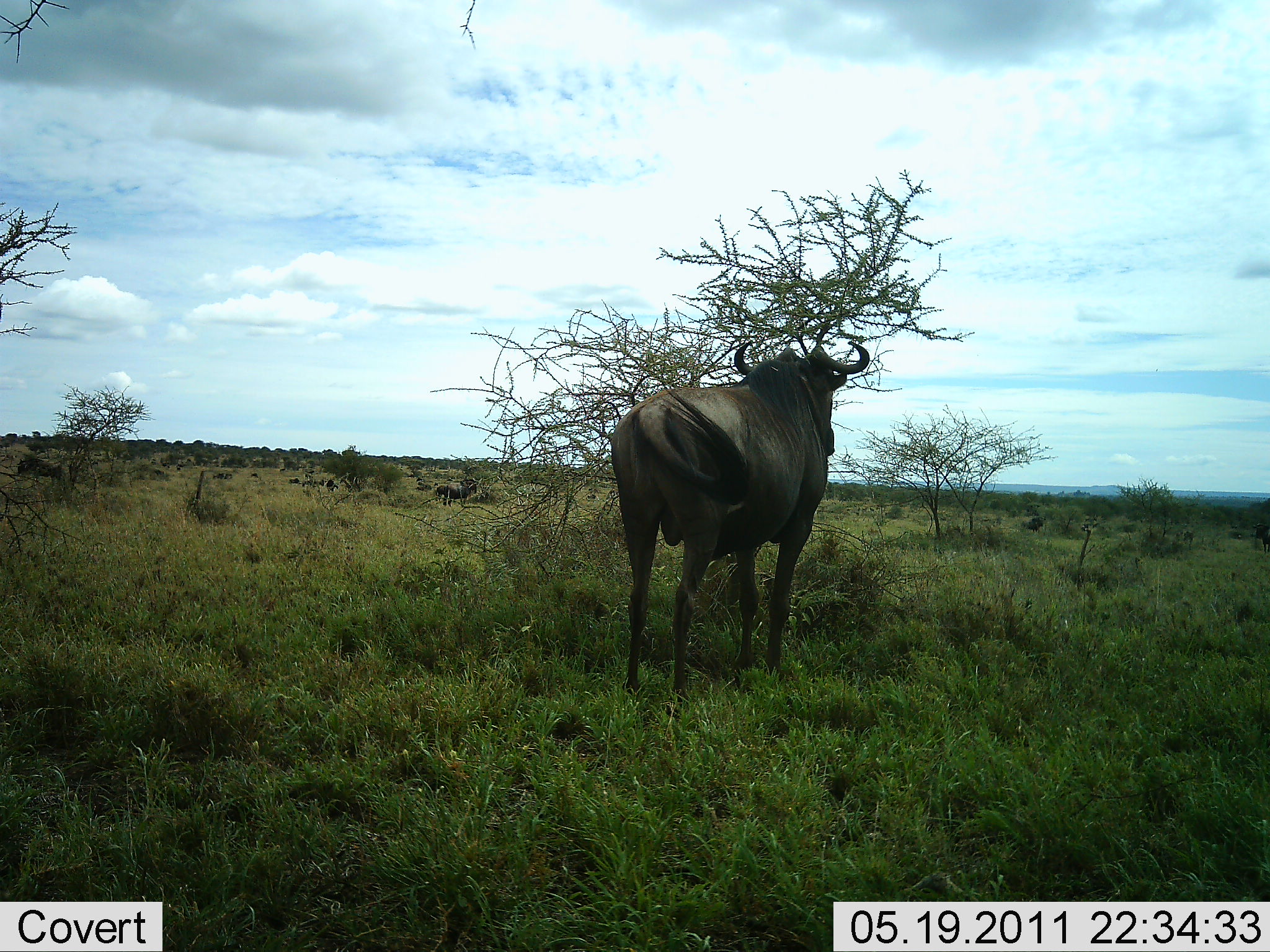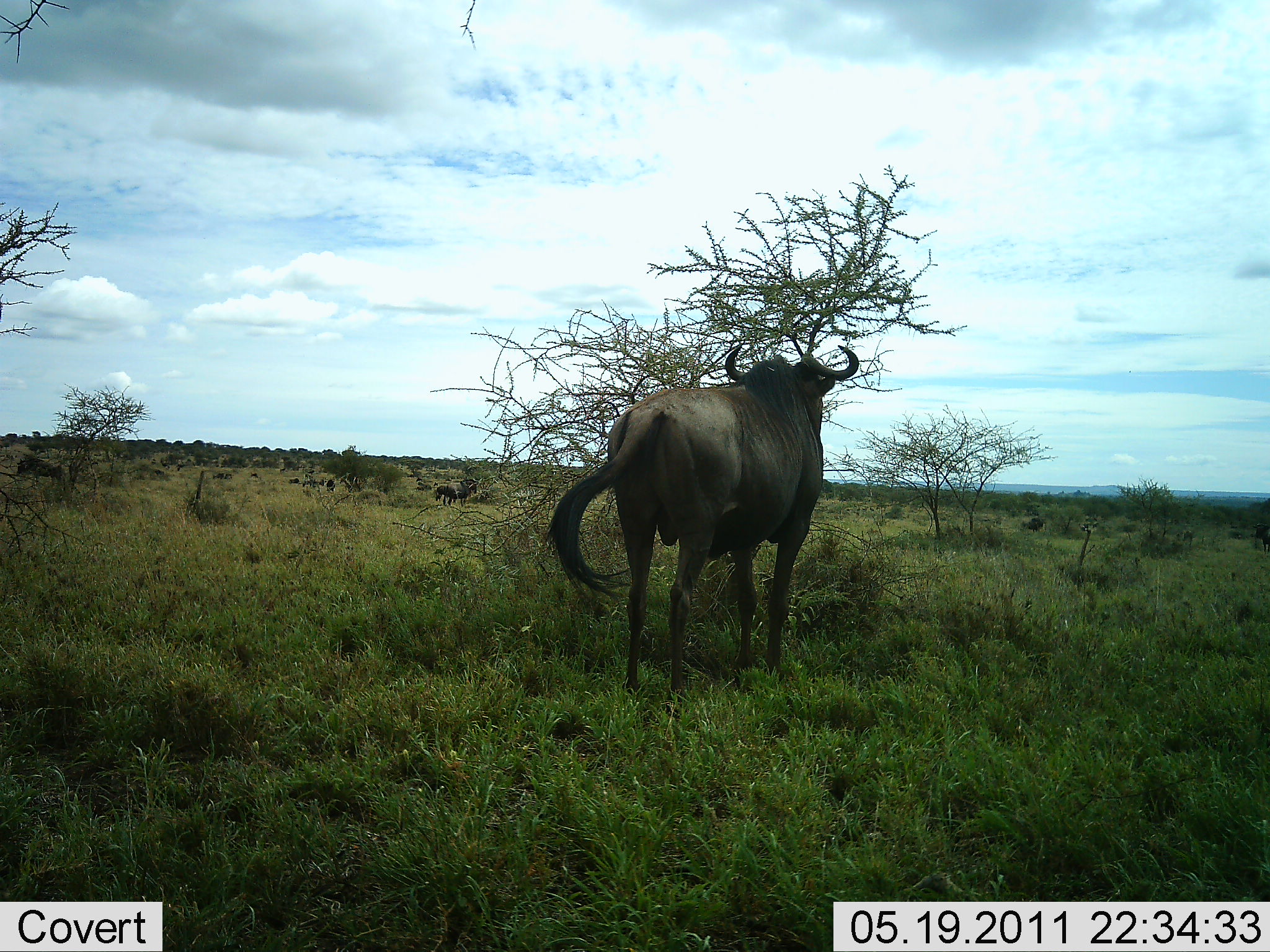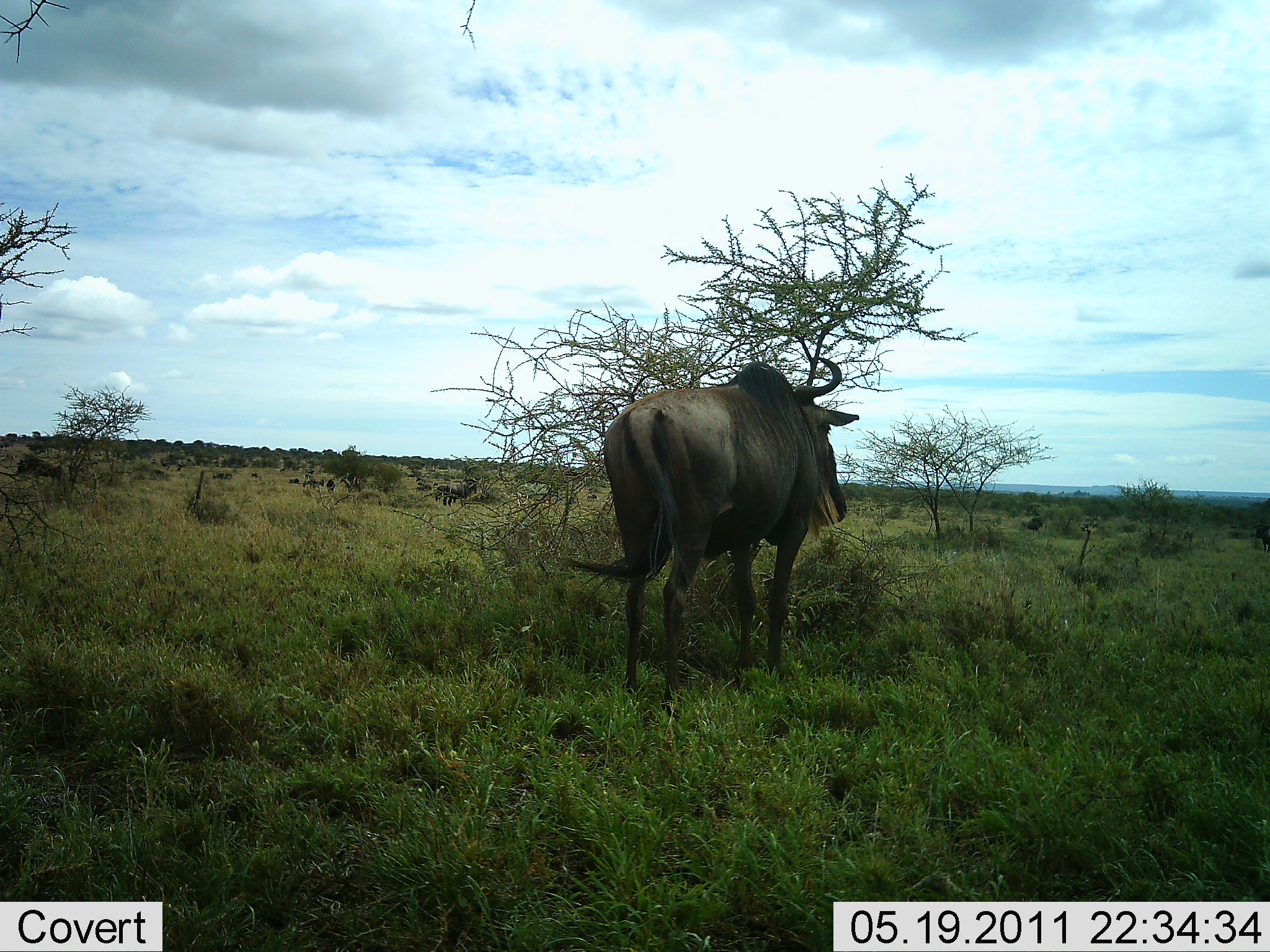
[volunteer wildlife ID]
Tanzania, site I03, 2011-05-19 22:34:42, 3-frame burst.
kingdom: Animalia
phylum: Chordata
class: Mammalia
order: Artiodactyla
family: Bovidae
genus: Connochaetes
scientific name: Connochaetes taurinus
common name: blue wildebeest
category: wildebeest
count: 1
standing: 83%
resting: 8%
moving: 0%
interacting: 17%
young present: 0%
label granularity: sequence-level